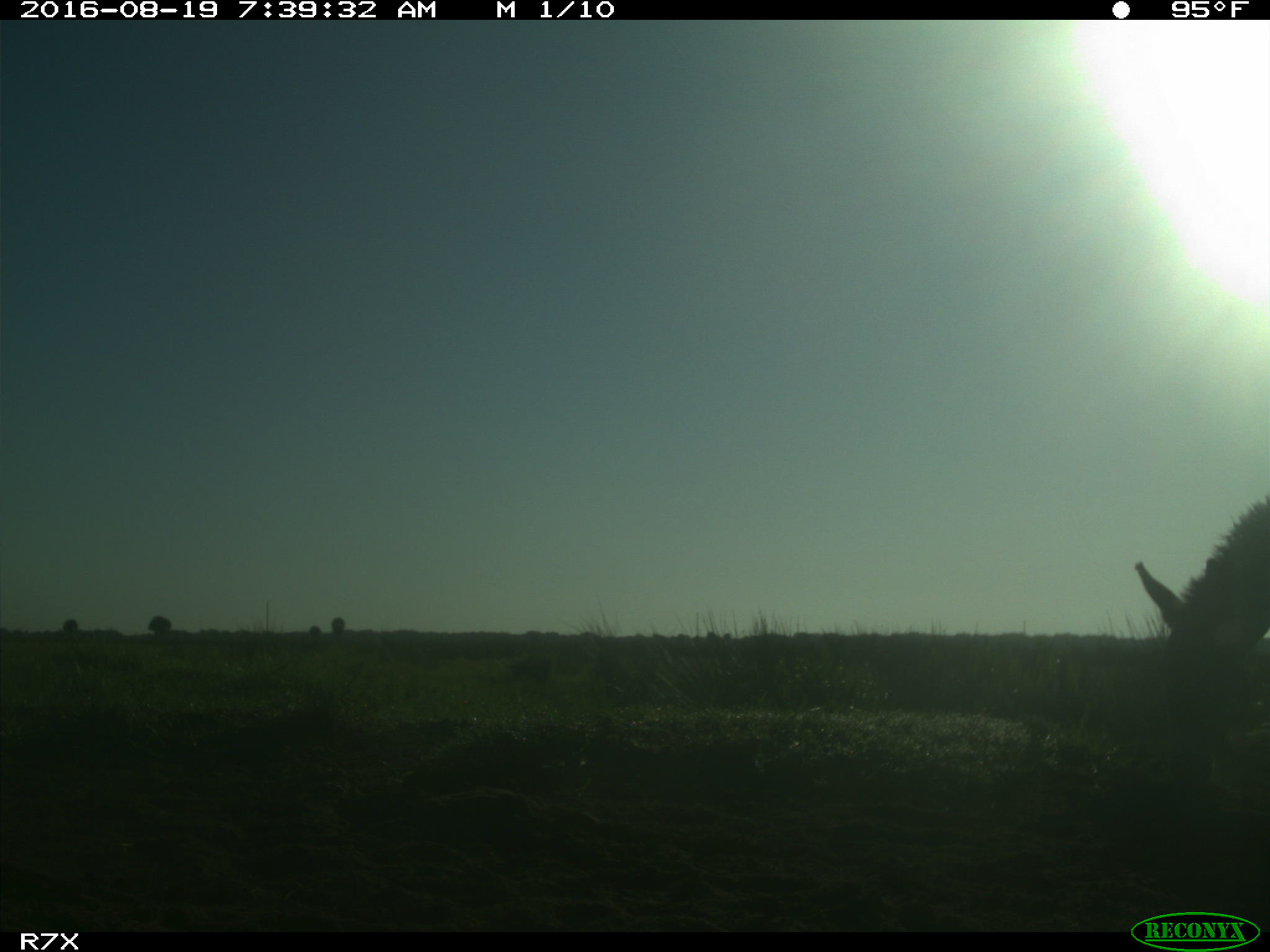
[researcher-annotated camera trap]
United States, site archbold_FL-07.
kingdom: Animalia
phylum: Chordata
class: Mammalia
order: Perissodactyla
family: Equidae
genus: Equus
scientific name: Equus africanus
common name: african wild ass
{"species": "Equus africanus (african wild ass)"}